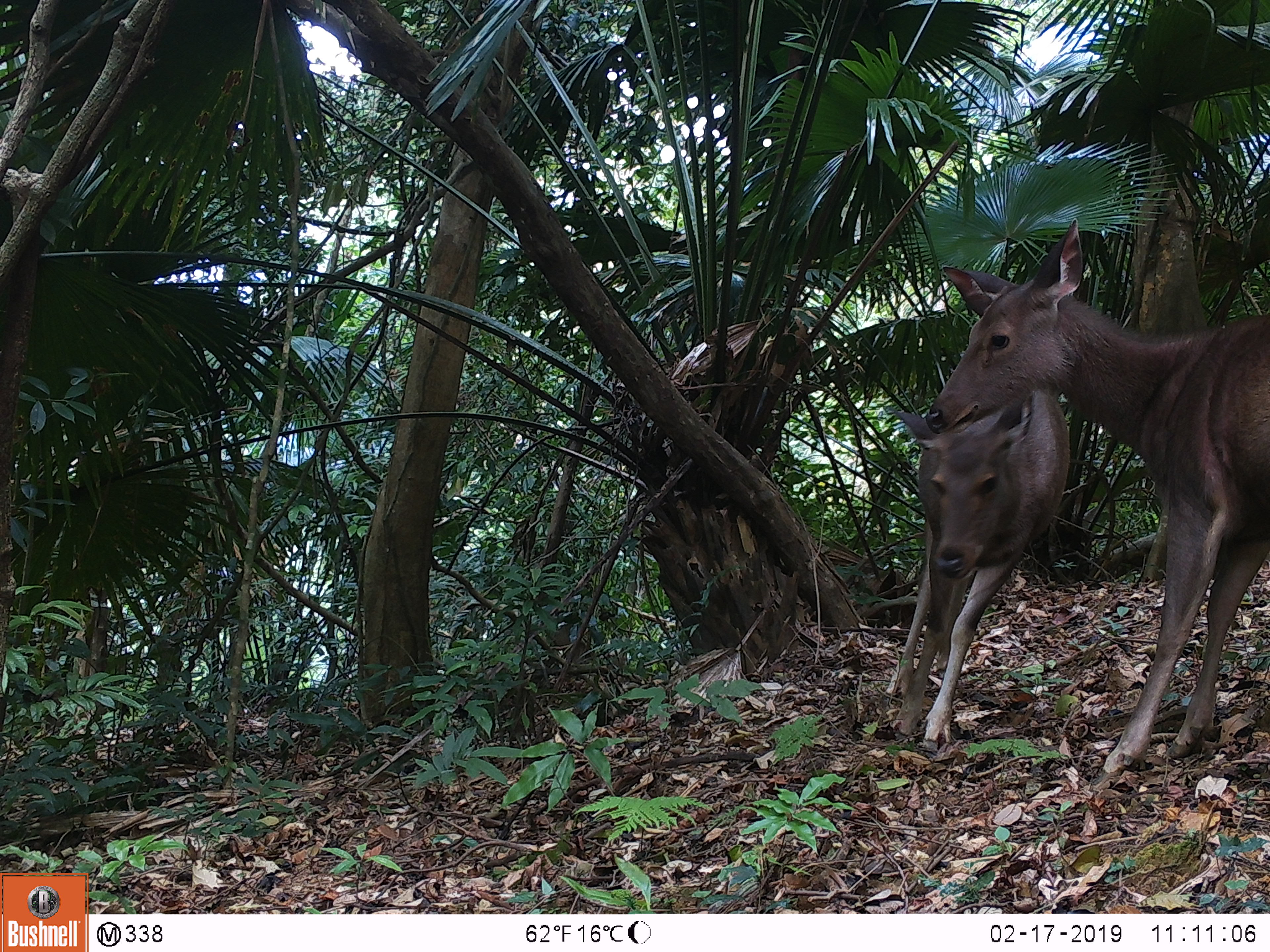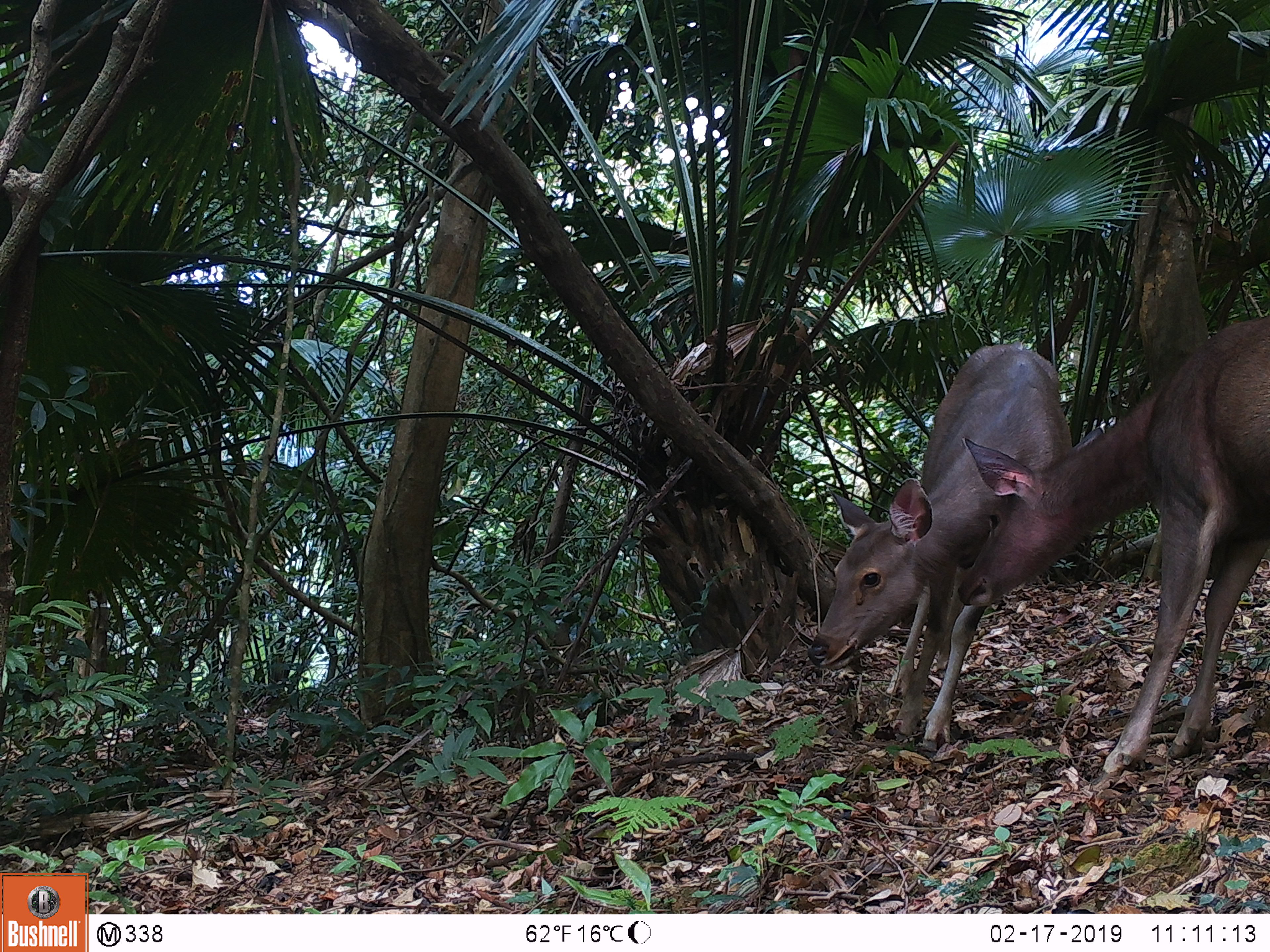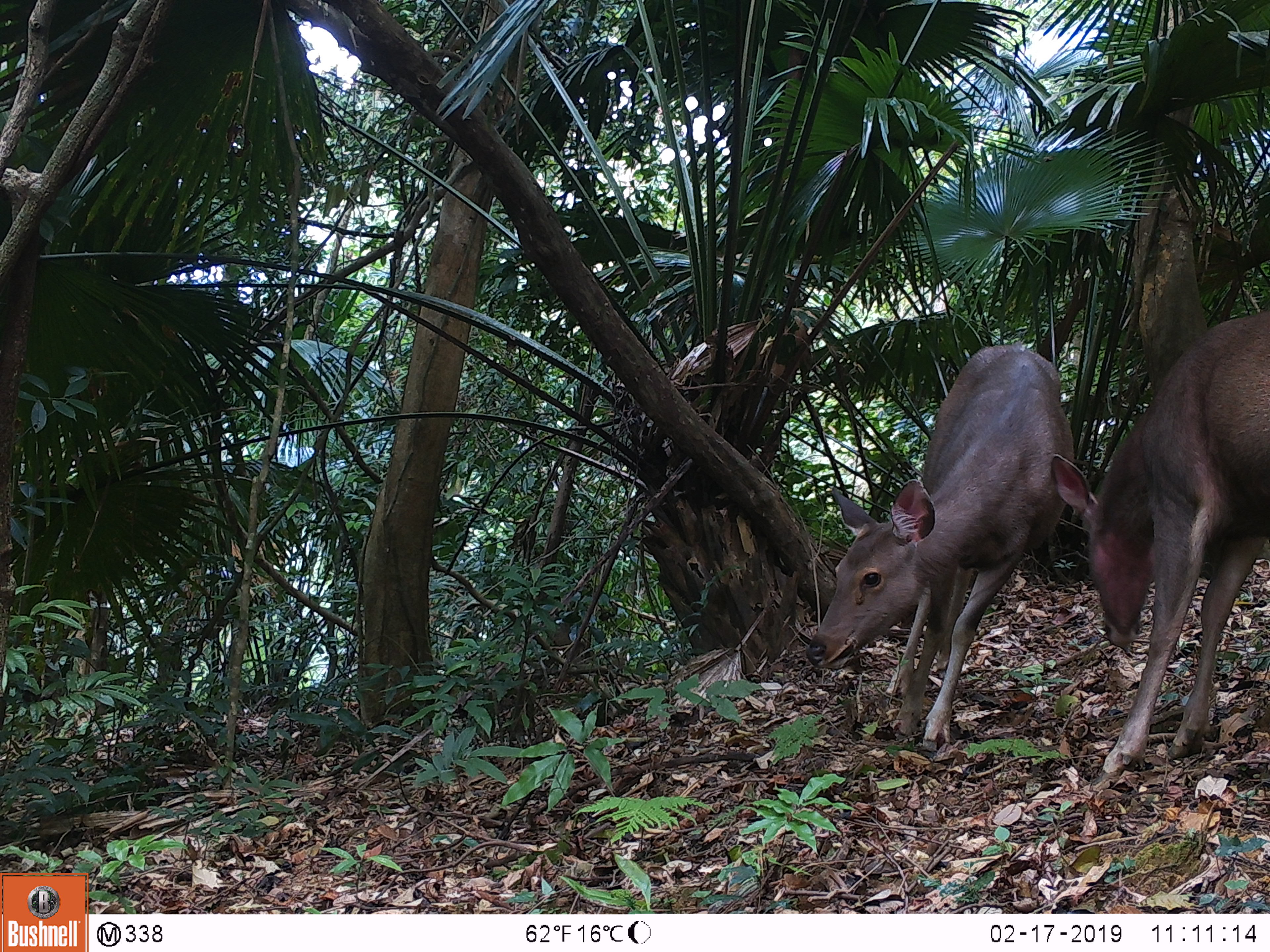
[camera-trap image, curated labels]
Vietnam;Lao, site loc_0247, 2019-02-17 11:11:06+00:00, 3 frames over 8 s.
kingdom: Animalia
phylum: Chordata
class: Mammalia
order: Artiodactyla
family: Cervidae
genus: Rusa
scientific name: Rusa unicolor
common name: sambar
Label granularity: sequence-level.